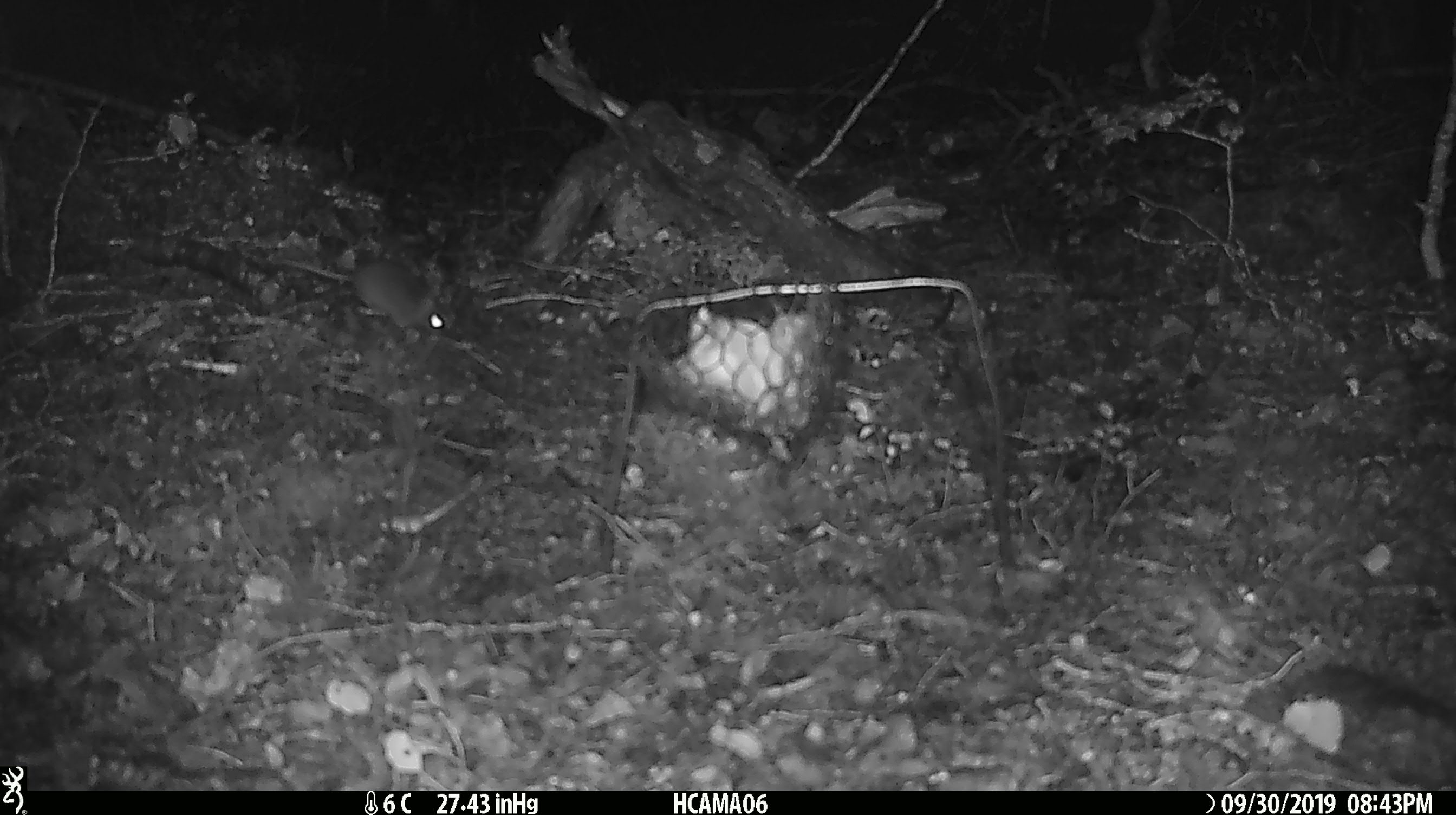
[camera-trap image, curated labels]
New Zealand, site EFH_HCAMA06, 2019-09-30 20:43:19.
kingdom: Animalia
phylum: Chordata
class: Mammalia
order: Rodentia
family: Muridae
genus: Mus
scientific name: Mus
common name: mouse